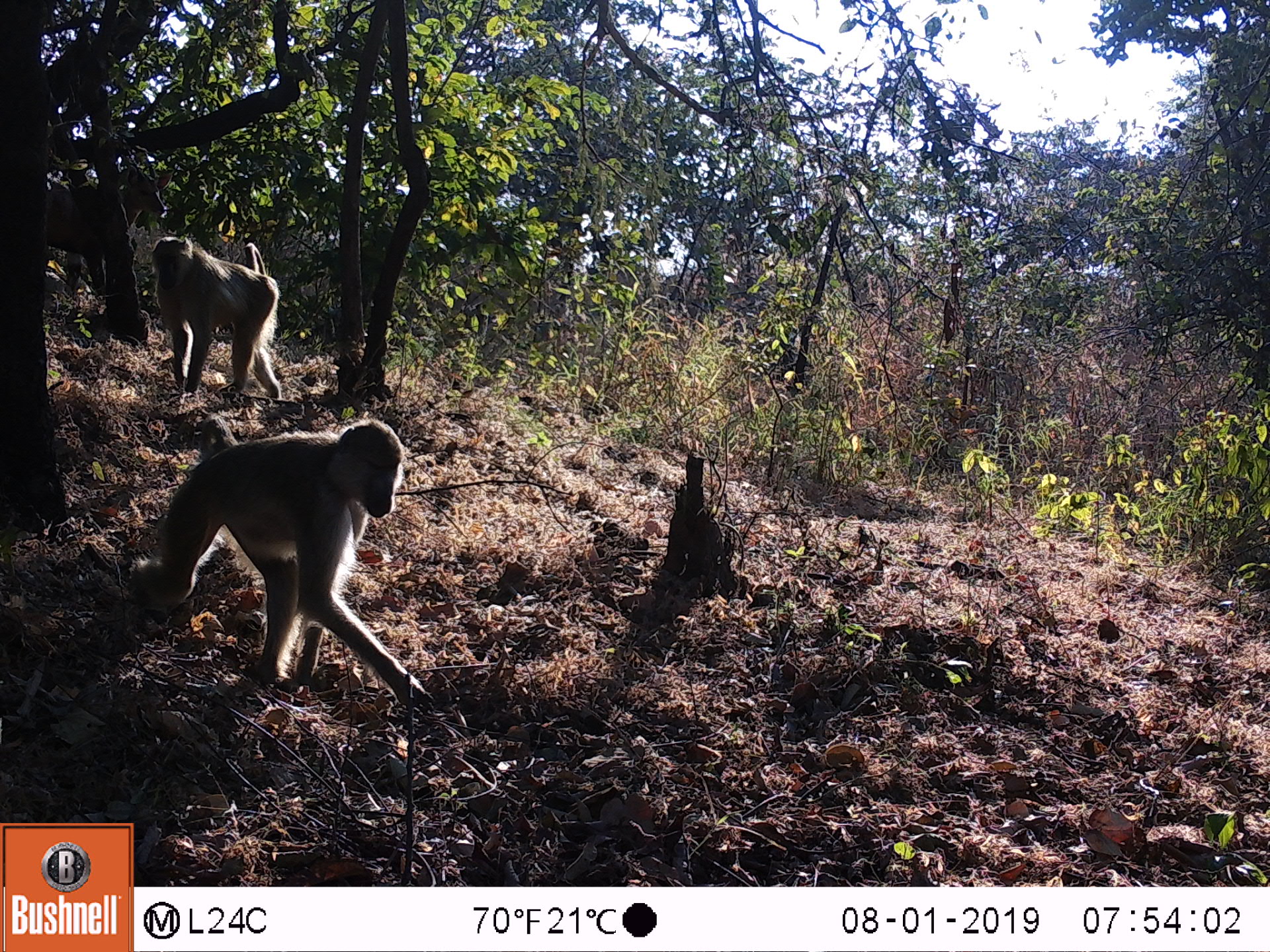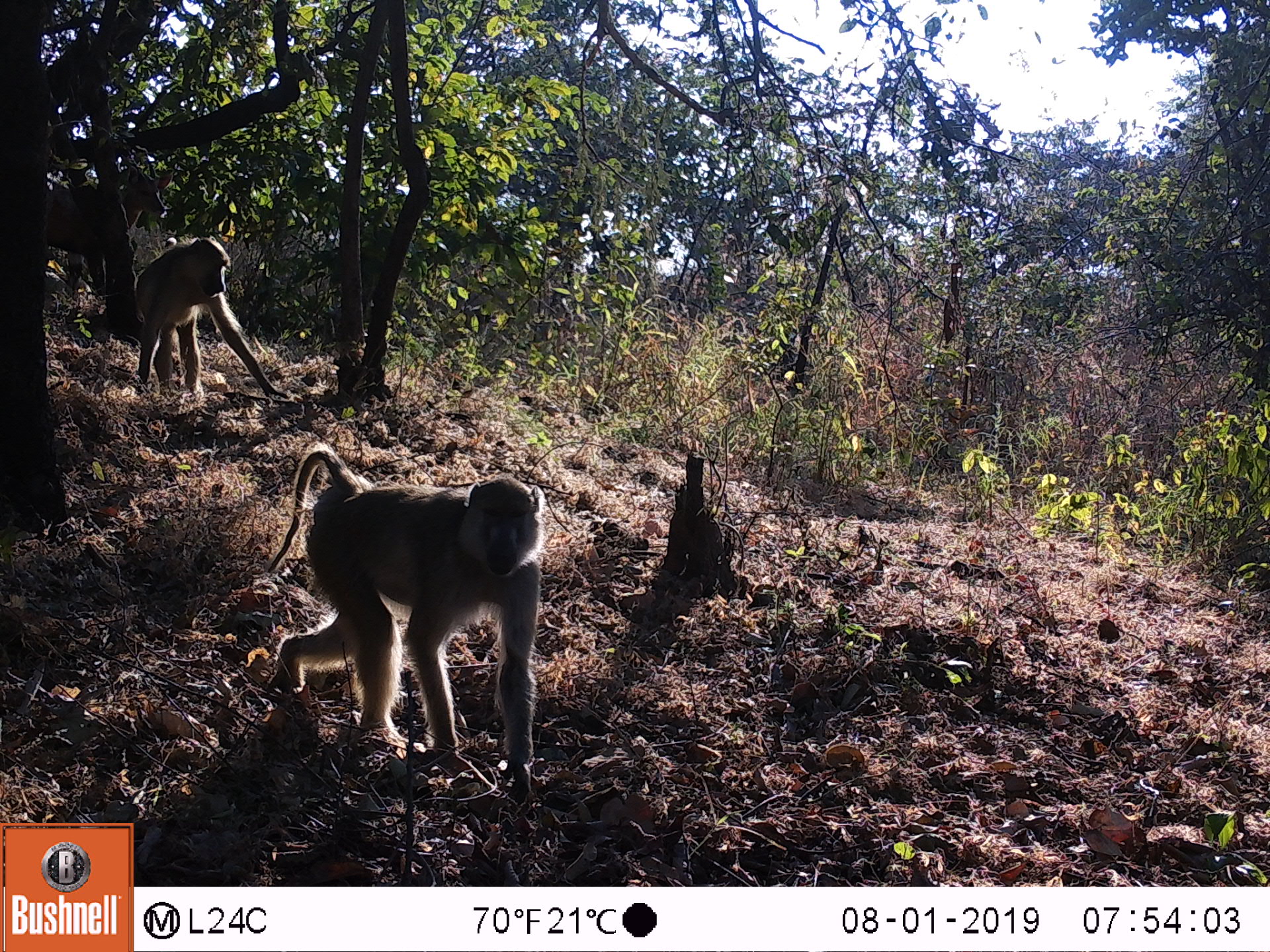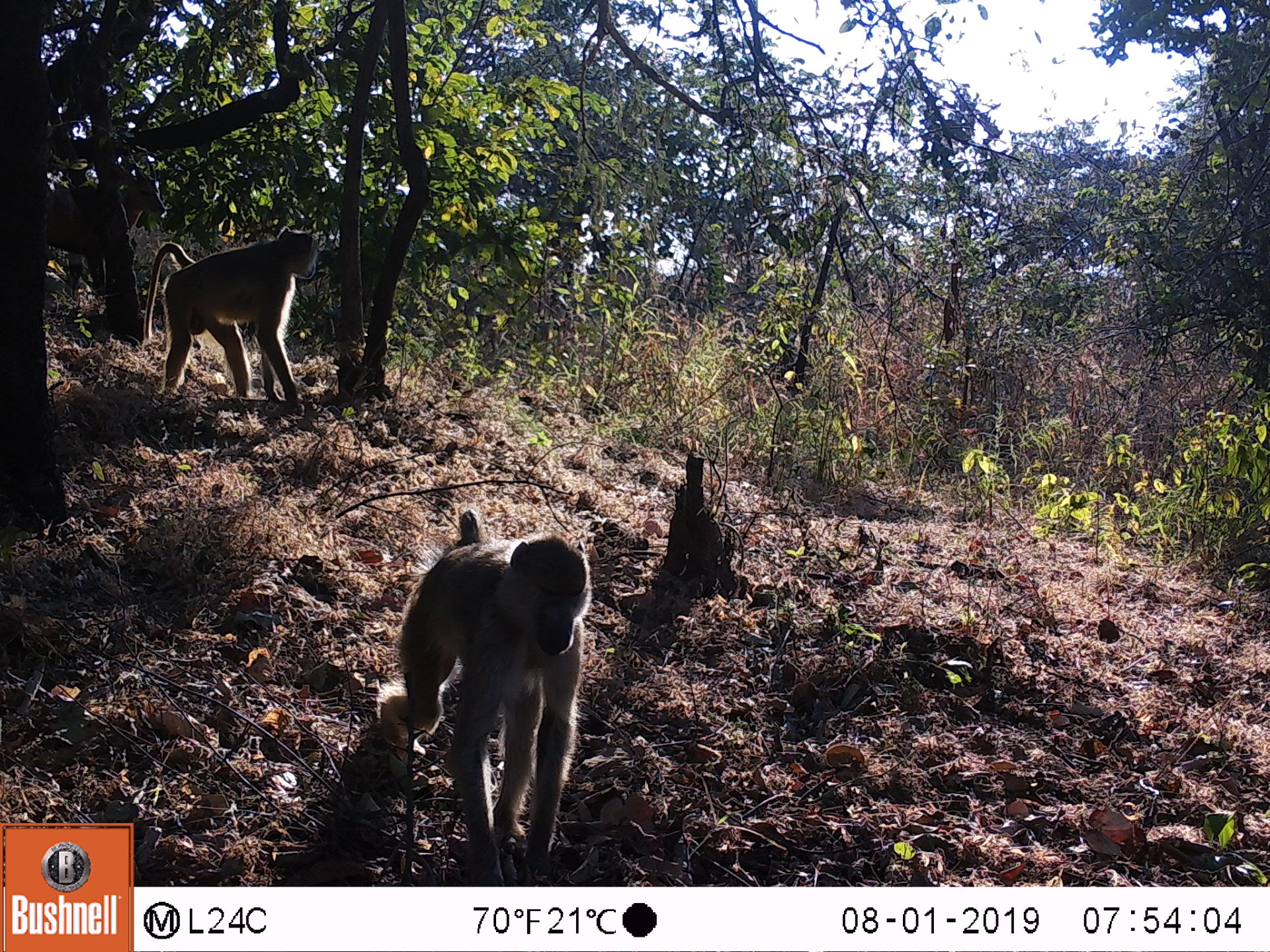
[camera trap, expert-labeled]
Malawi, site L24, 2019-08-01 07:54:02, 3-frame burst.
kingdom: Animalia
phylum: Chordata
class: Mammalia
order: Artiodactyla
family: Bovidae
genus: Tragelaphus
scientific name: Tragelaphus sylvaticus sylvaticus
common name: cape bushbuck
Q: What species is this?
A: Cape bushbuck (Tragelaphus sylvaticus sylvaticus).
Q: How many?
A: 2.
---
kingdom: Animalia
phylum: Chordata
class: Mammalia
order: Primates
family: Cercopithecidae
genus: Papio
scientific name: Papio cynocephalus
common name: yellow baboon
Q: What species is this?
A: Yellow baboon (Papio cynocephalus).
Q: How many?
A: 2.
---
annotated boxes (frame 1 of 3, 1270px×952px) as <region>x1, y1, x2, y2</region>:
cape bushbuck: <region>43, 160, 168, 317</region>; <region>44, 151, 170, 286</region>
yellow baboon: <region>123, 405, 423, 705</region>; <region>143, 232, 287, 397</region>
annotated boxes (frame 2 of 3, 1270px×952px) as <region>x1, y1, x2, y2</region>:
cape bushbuck: <region>44, 159, 174, 274</region>; <region>45, 155, 172, 261</region>
yellow baboon: <region>275, 437, 546, 799</region>; <region>130, 237, 276, 390</region>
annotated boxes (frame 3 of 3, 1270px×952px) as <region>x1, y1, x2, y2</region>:
cape bushbuck: <region>42, 167, 170, 291</region>; <region>40, 160, 167, 277</region>
yellow baboon: <region>373, 510, 597, 880</region>; <region>143, 226, 324, 404</region>